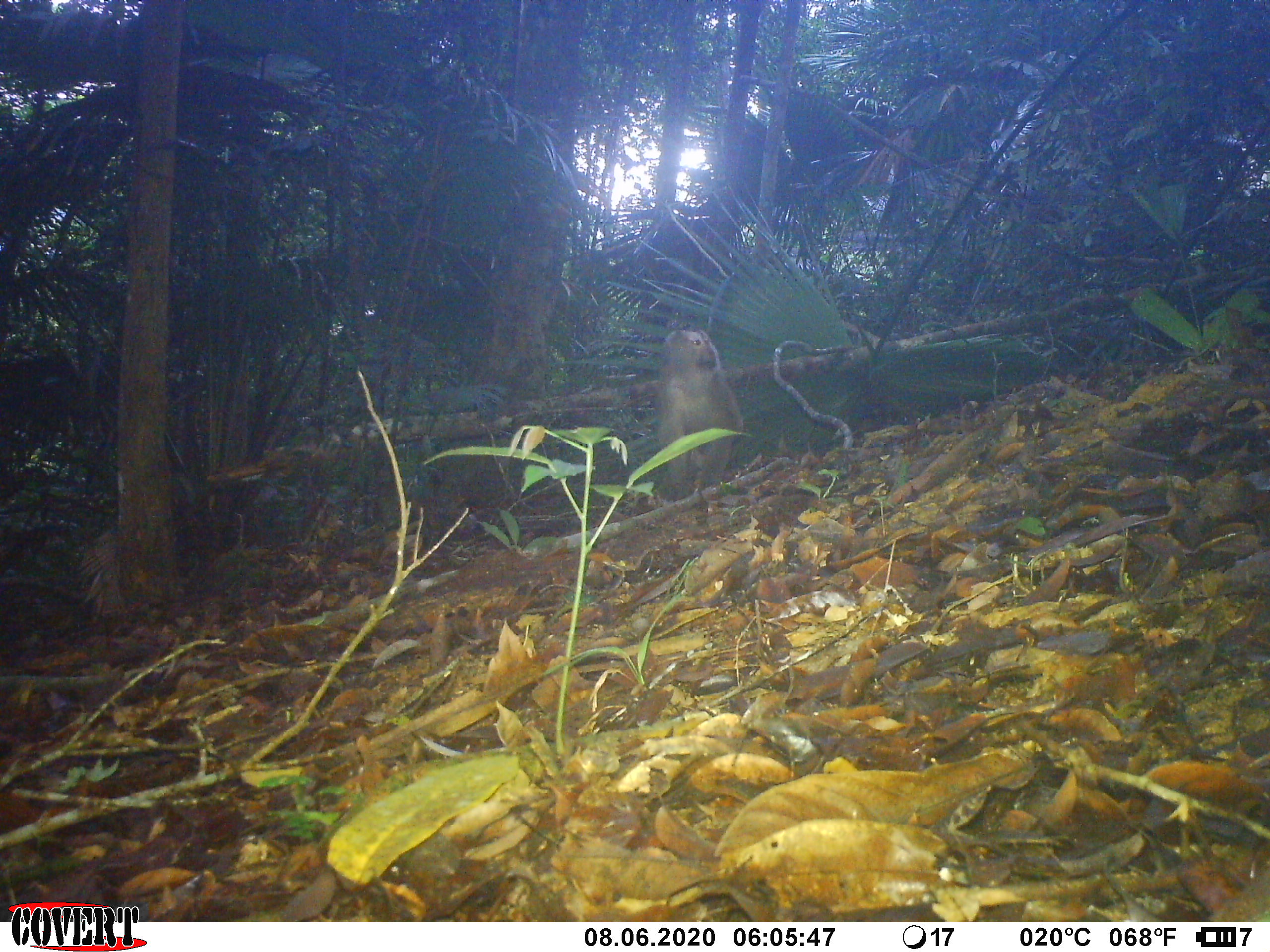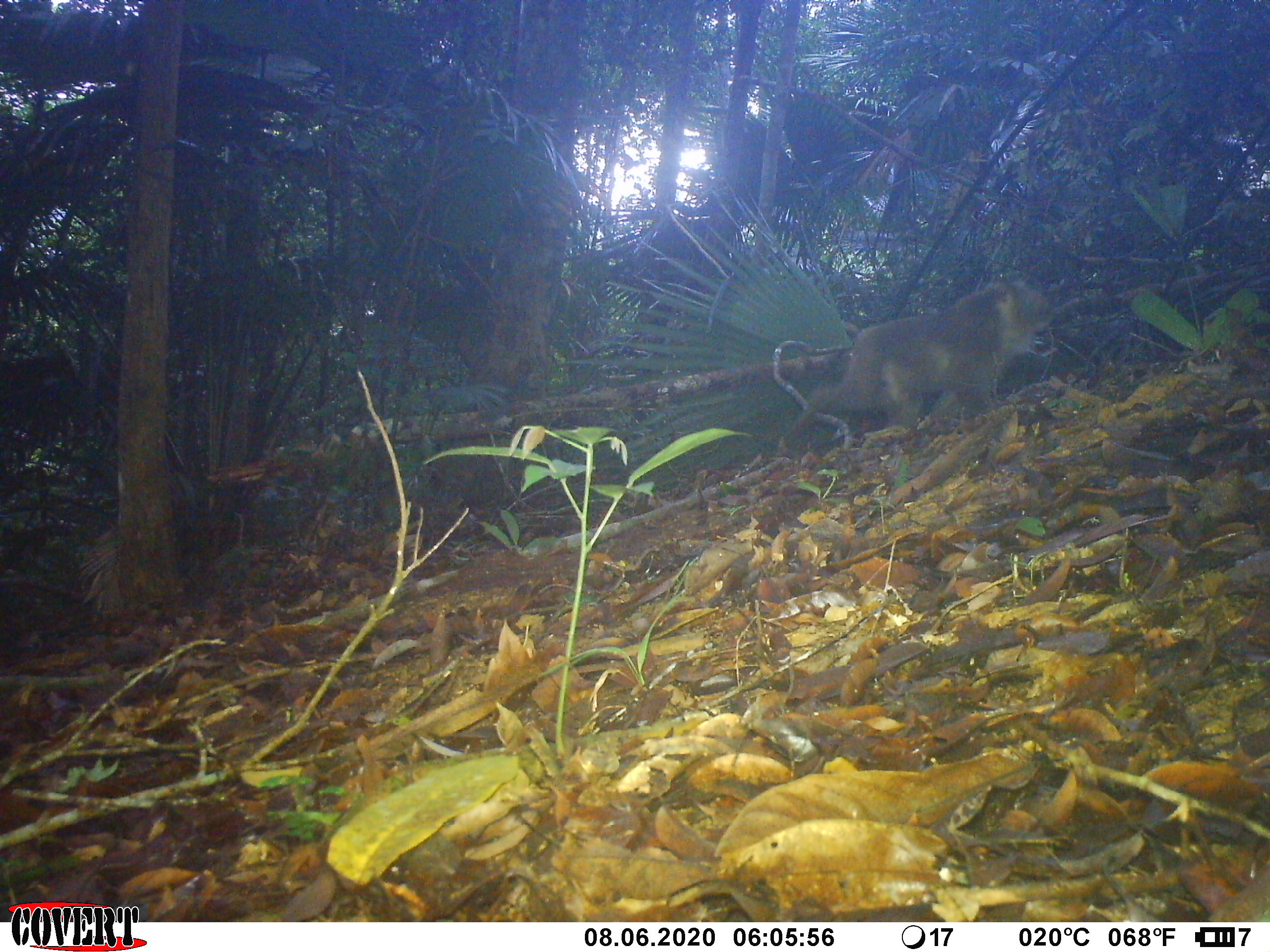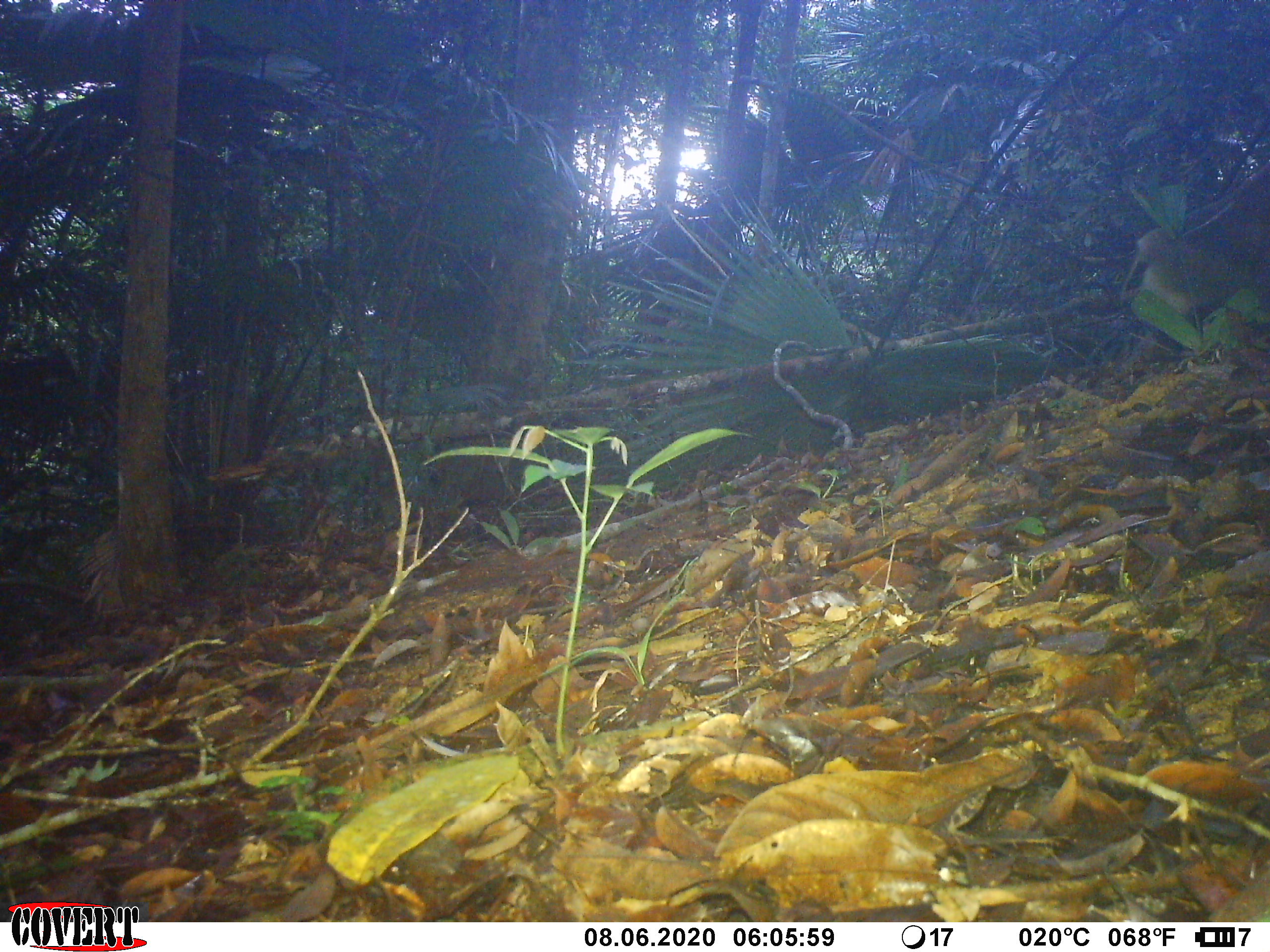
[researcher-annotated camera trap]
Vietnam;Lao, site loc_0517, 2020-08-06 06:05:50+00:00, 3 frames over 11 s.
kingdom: Animalia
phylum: Chordata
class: Mammalia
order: Primates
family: Cercopithecidae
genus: Macaca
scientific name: Macaca nemestrina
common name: pig-tailed macaque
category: pig tailed macaque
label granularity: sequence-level